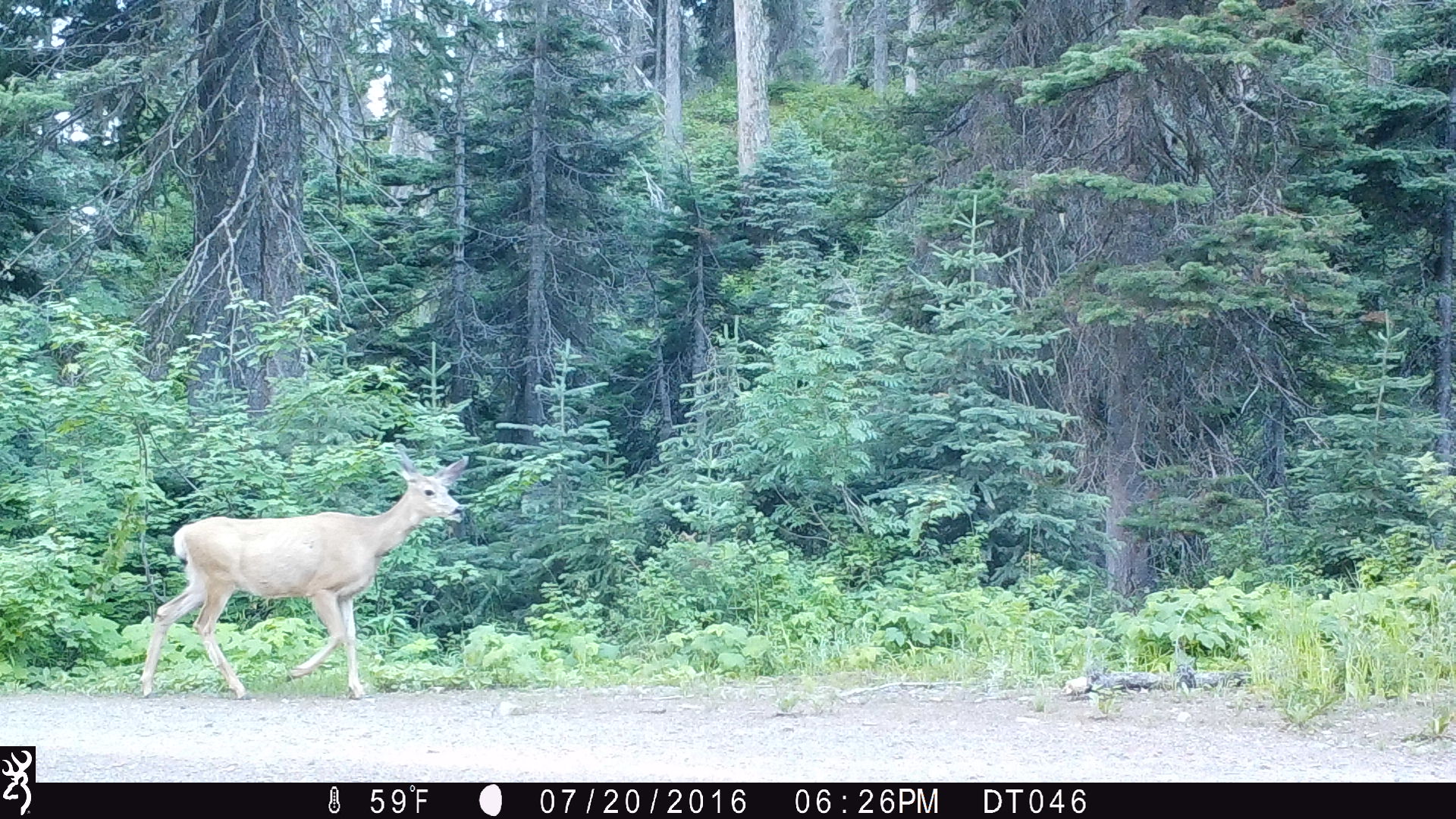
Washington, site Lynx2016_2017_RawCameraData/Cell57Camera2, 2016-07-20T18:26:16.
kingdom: Animalia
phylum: Chordata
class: Mammalia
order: Artiodactyla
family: Cervidae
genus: Odocoileus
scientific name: Odocoileus hemionus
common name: mule deer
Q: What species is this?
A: Odocoileus hemionus (mule deer).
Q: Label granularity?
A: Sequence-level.